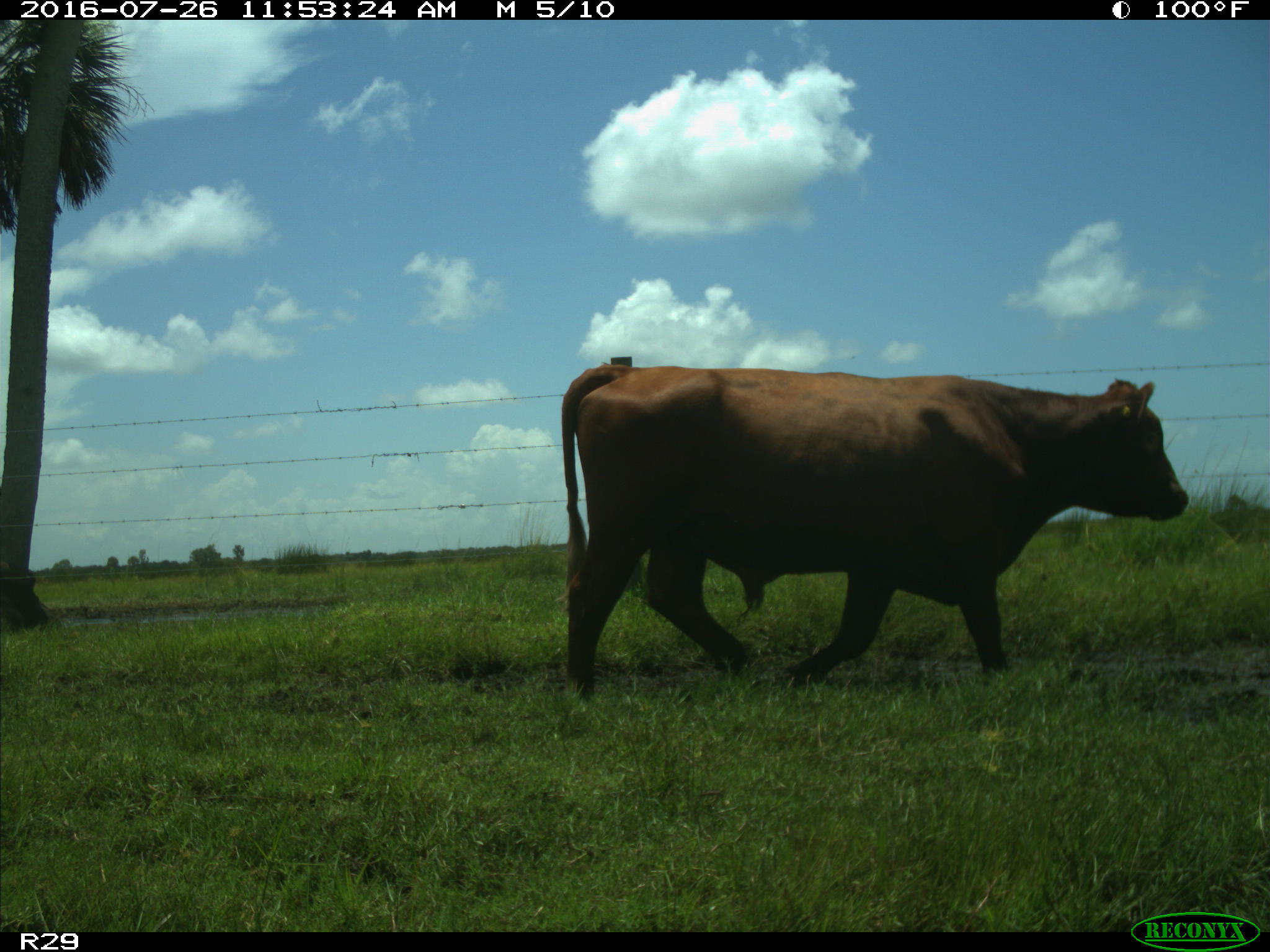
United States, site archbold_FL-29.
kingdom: Animalia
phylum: Chordata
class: Mammalia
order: Artiodactyla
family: Bovidae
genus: Bos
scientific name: Bos taurus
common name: domestic cow